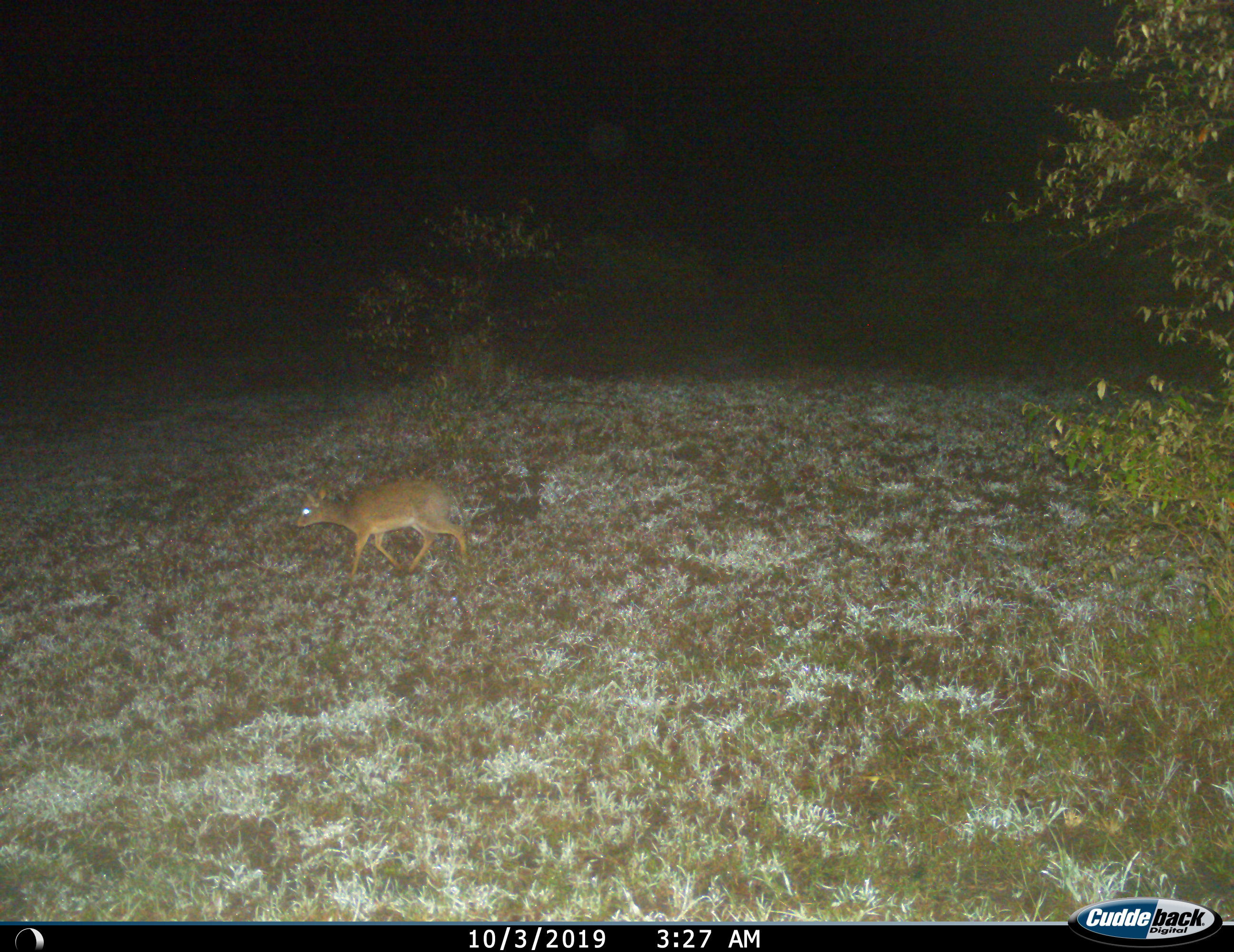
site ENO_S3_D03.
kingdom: Animalia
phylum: Chordata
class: Mammalia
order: Artiodactyla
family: Bovidae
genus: Madoqua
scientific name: Madoqua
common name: dik-dik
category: dikdik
Dikdik (dik-dik) (Madoqua), count 1. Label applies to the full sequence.